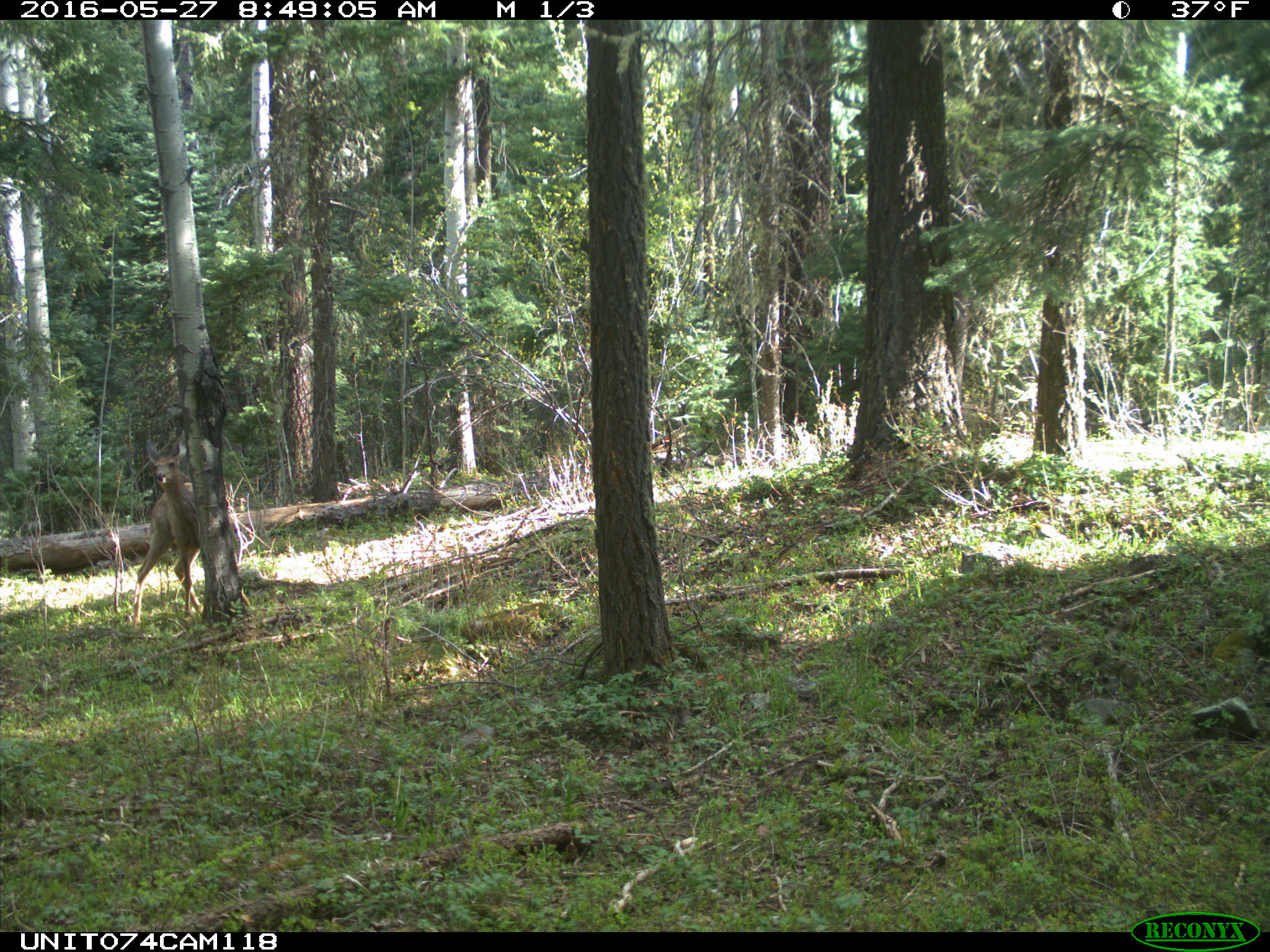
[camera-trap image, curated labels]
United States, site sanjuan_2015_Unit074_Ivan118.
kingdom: Animalia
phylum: Chordata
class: Mammalia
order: Artiodactyla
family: Cervidae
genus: Odocoileus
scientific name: Odocoileus hemionus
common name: mule deer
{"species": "Odocoileus hemionus (mule deer)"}